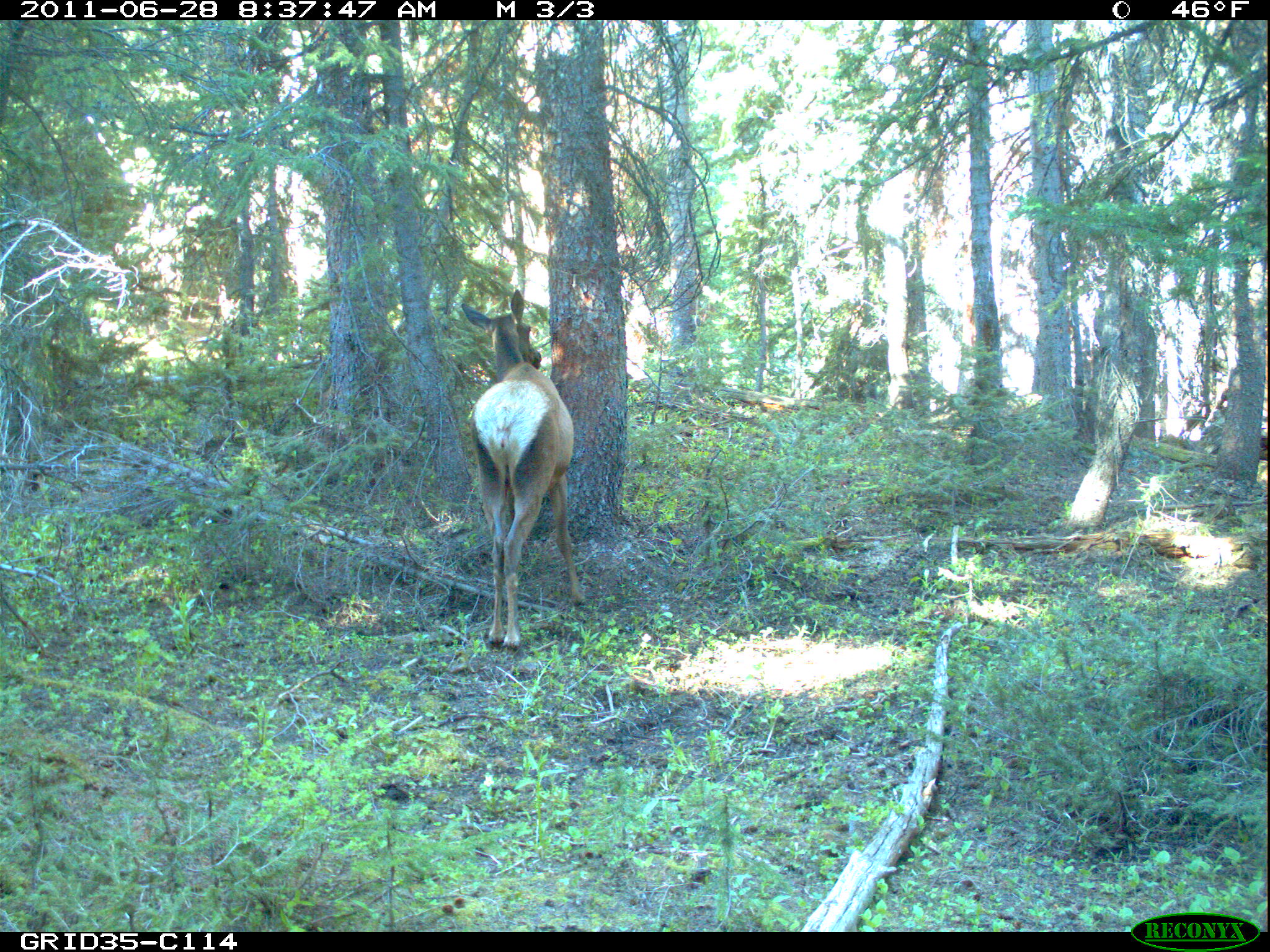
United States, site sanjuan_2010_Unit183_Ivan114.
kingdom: Animalia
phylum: Chordata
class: Mammalia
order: Artiodactyla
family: Cervidae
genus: Cervus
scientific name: Cervus elaphus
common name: red deer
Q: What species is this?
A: Cervus elaphus (red deer).